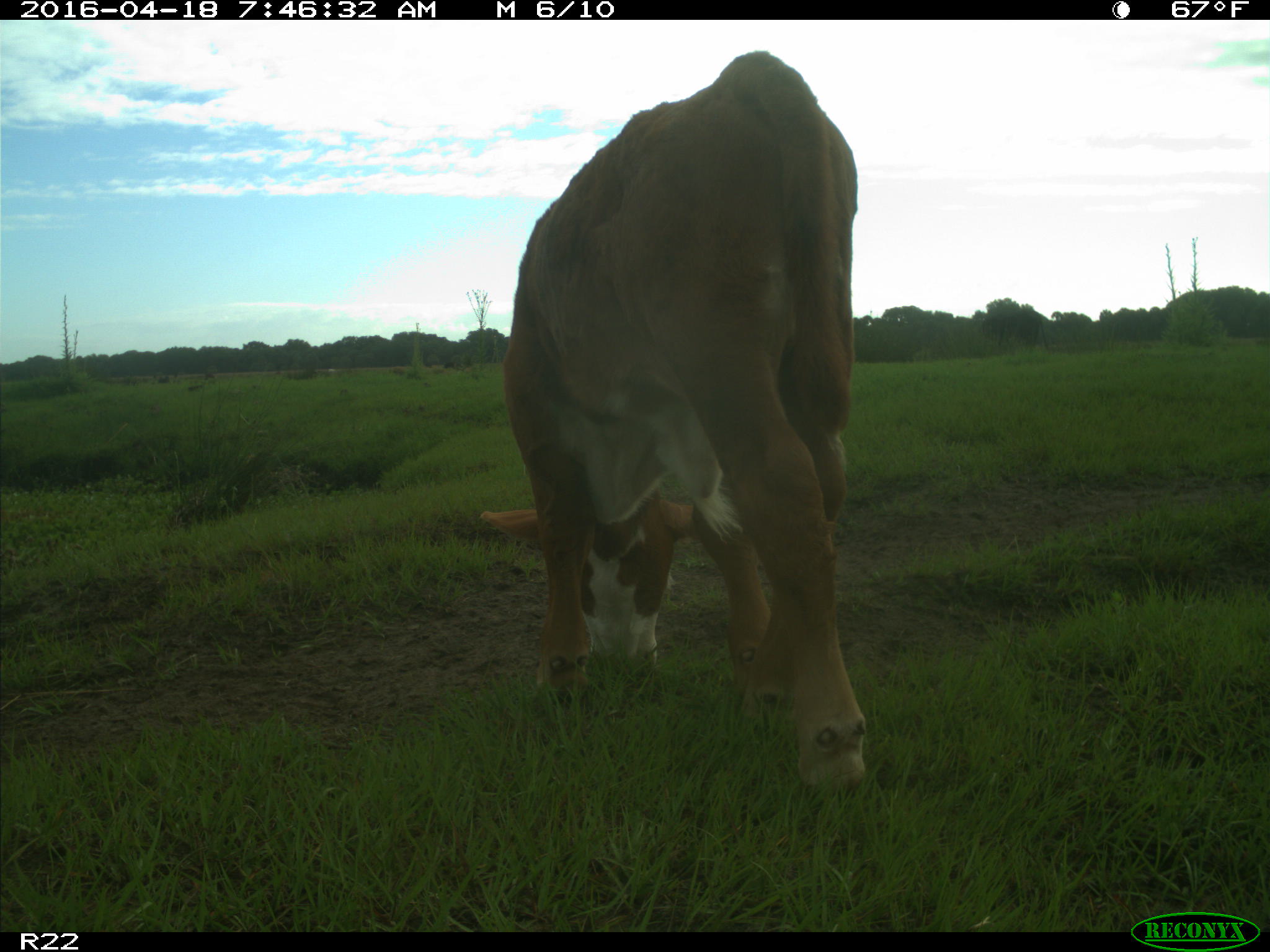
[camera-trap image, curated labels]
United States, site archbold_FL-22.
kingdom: Animalia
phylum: Chordata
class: Mammalia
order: Artiodactyla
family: Bovidae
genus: Bos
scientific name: Bos taurus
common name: domestic cow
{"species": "Bos taurus (domestic cow)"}